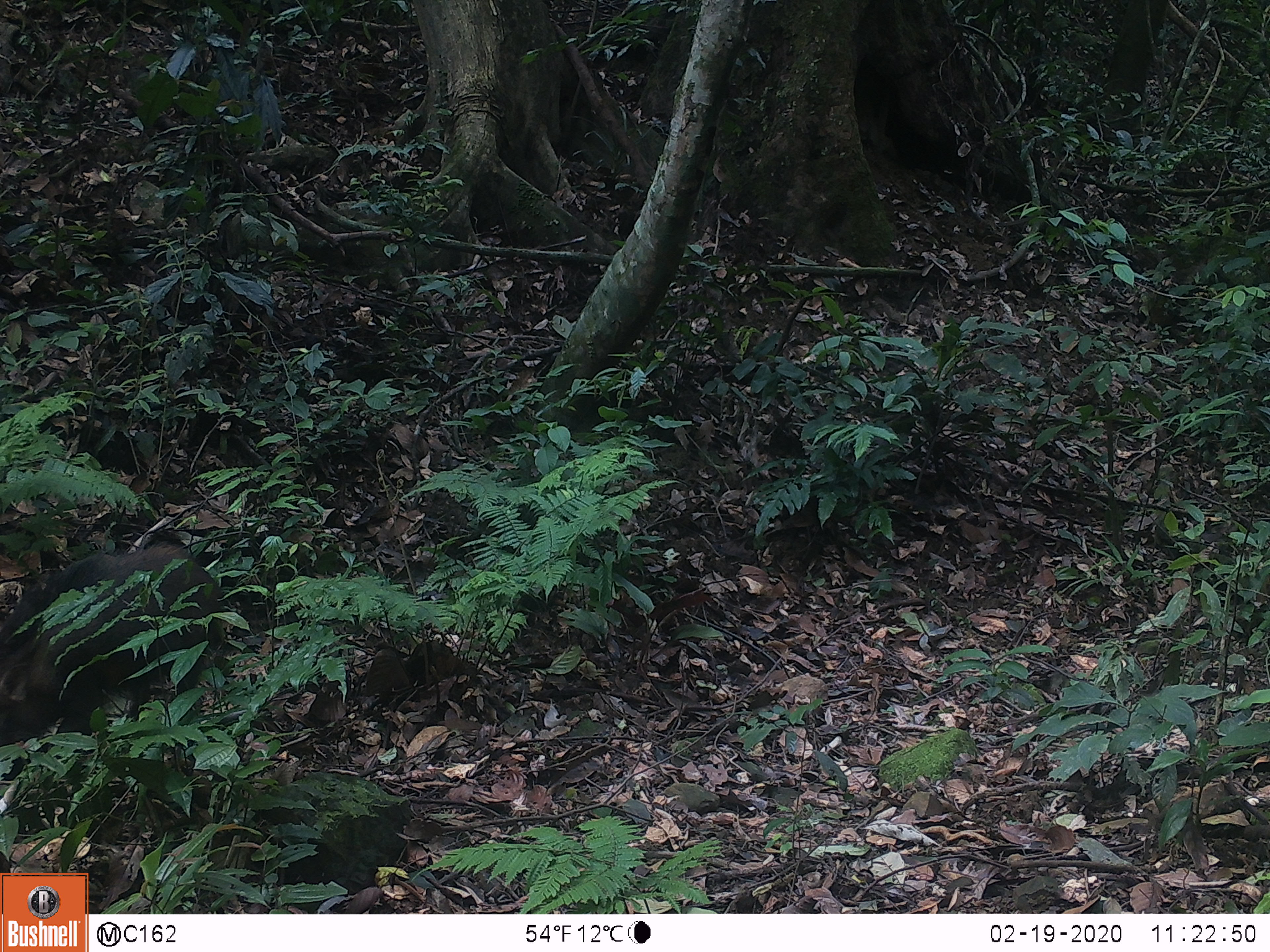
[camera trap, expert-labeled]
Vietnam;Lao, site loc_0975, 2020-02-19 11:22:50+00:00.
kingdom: Animalia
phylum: Chordata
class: Mammalia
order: Artiodactyla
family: Suidae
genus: Sus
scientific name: Sus scrofa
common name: eurasian wild pig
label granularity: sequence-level